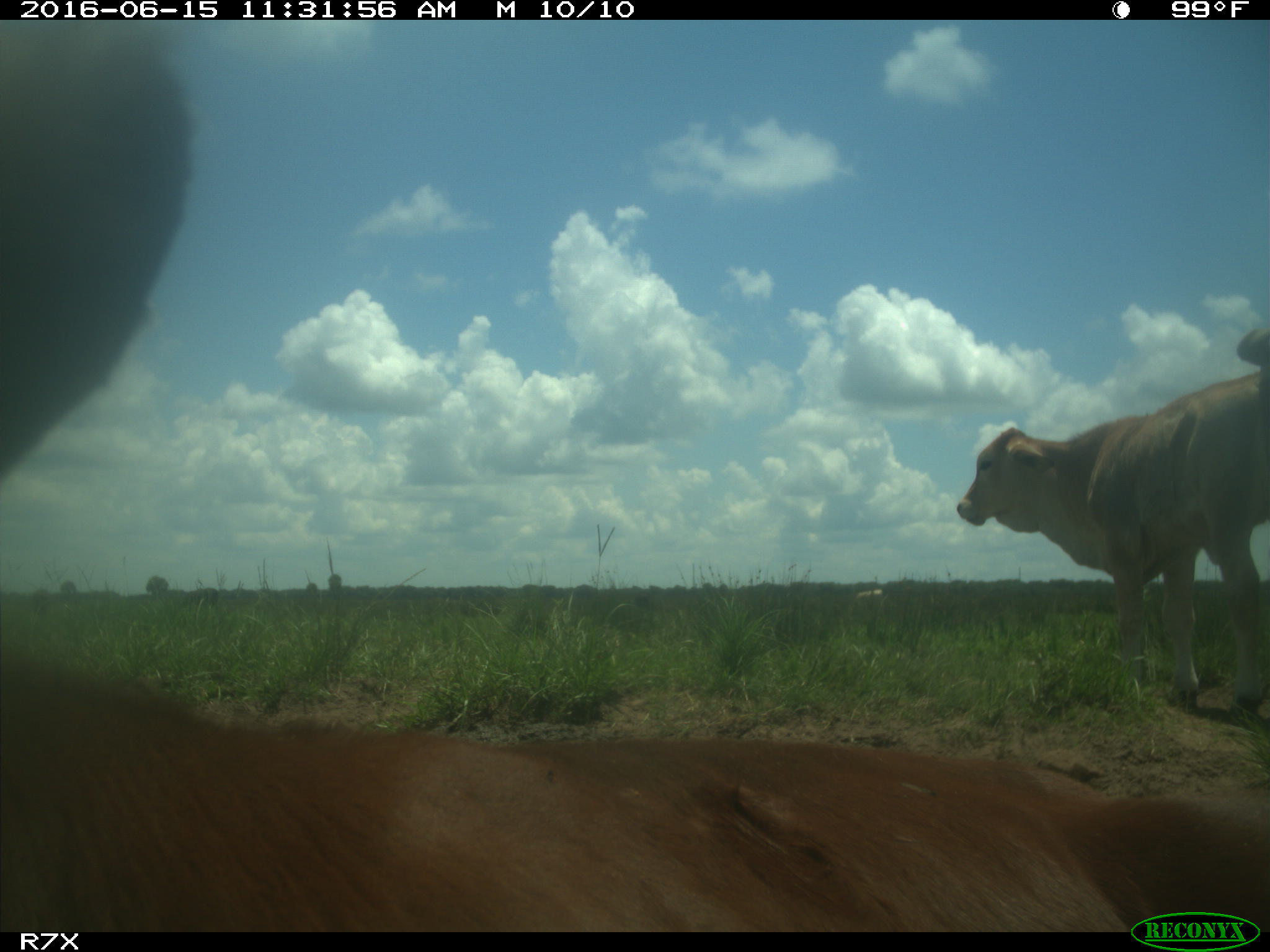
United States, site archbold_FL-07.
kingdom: Animalia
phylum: Chordata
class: Mammalia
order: Artiodactyla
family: Bovidae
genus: Bos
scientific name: Bos taurus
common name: domestic cow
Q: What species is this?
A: Bos taurus (domestic cow).